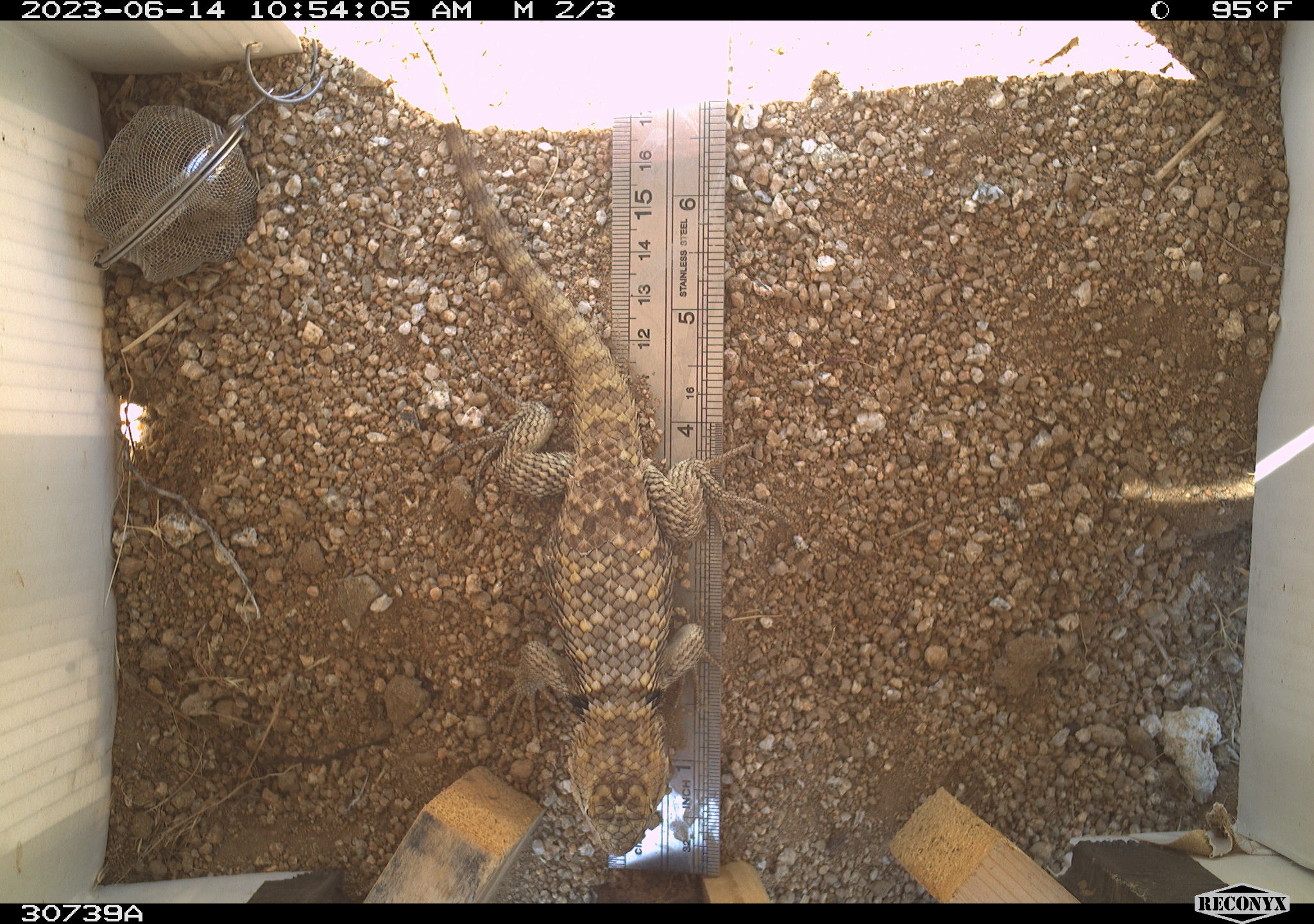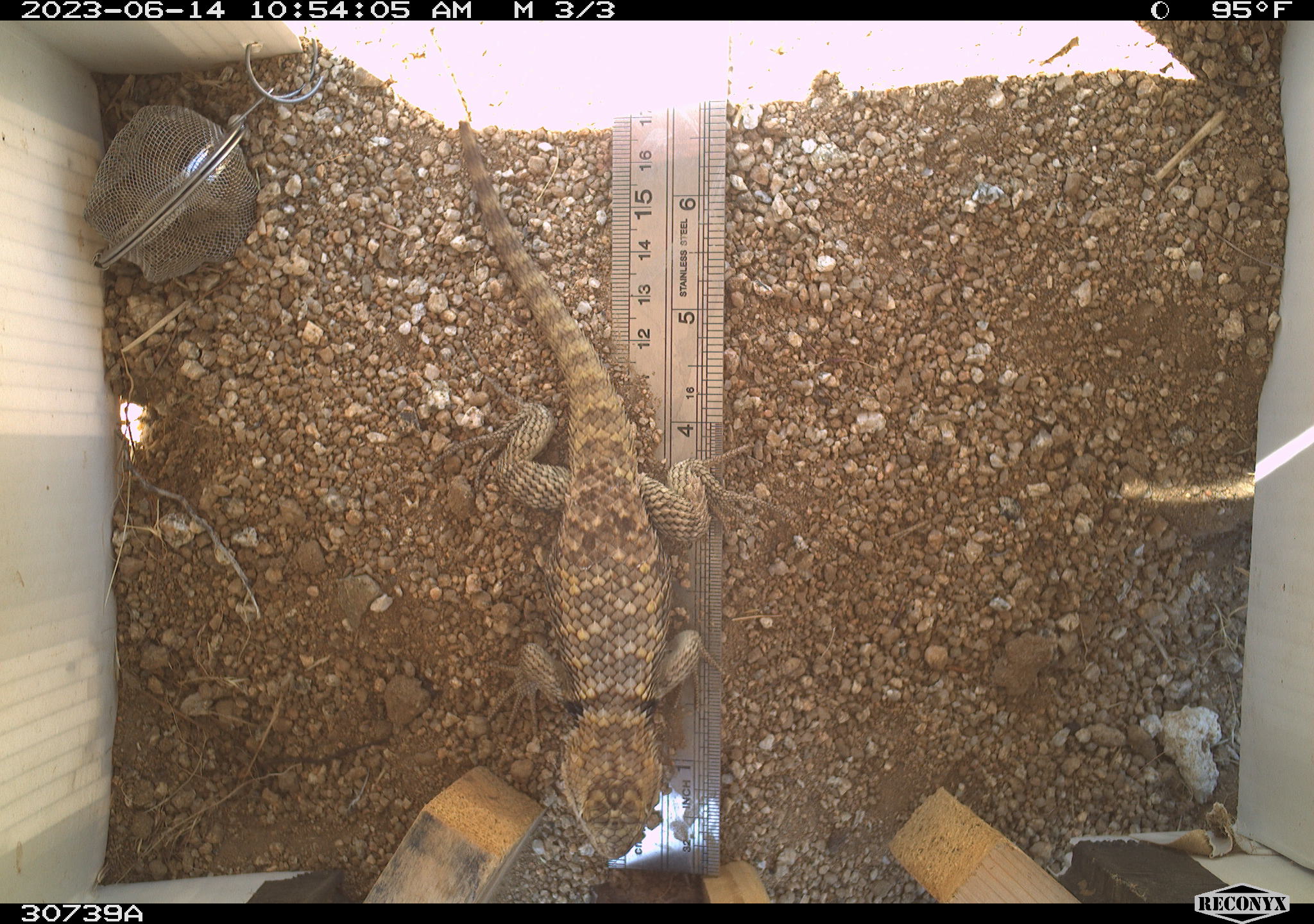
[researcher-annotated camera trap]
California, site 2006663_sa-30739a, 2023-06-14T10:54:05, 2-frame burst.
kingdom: Animalia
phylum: Chordata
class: Reptilia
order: Squamata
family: Phrynosomatidae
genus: Sceloporus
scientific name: Sceloporus uniformis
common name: yellow-backed spiny lizard